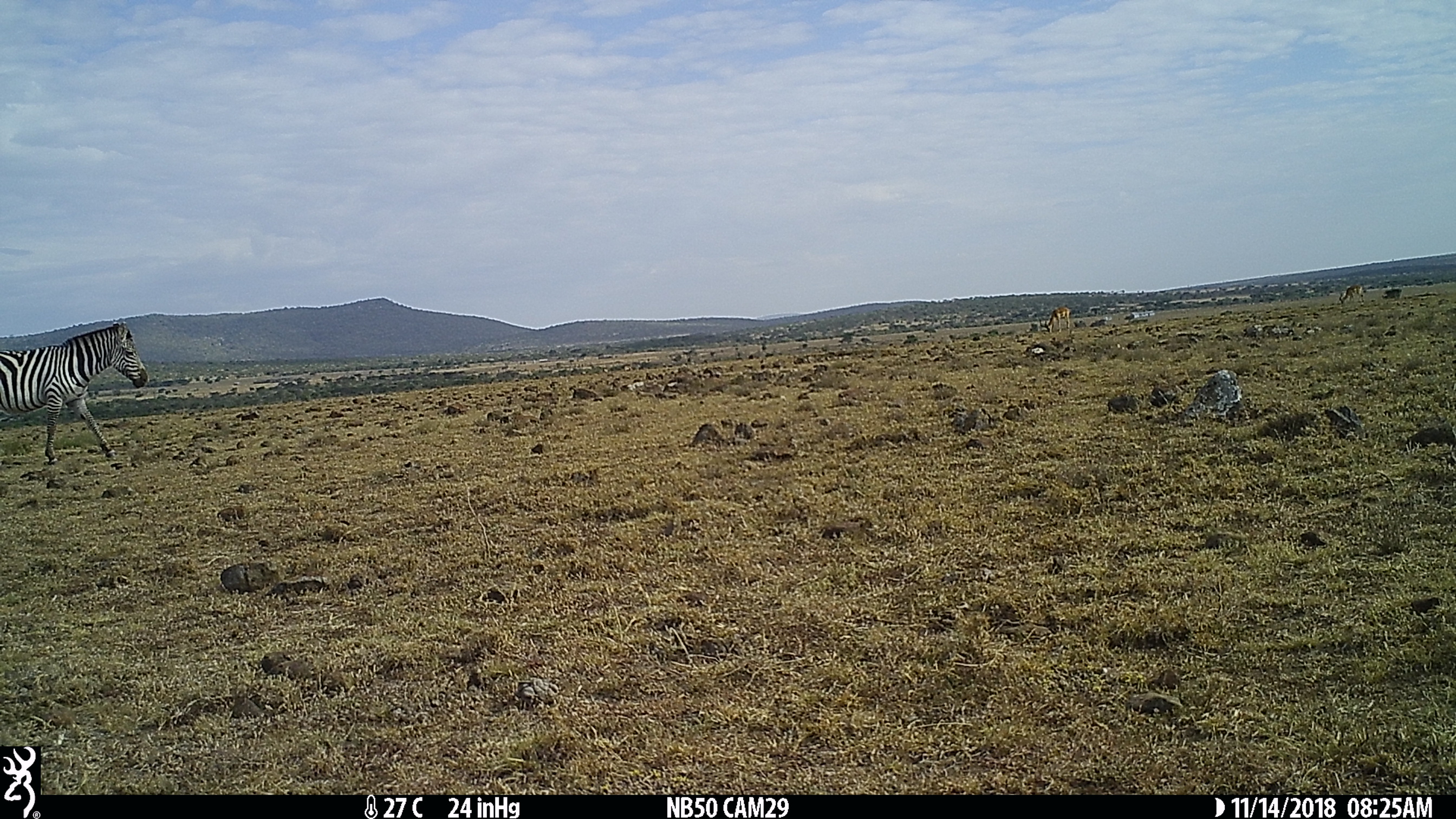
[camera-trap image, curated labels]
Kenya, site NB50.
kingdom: Animalia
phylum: Chordata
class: Mammalia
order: Perissodactyla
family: Equidae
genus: Equus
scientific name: Equus quagga burchellii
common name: burchell's zebra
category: zebra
Zebra (burchell's zebra) (Equus quagga burchellii).